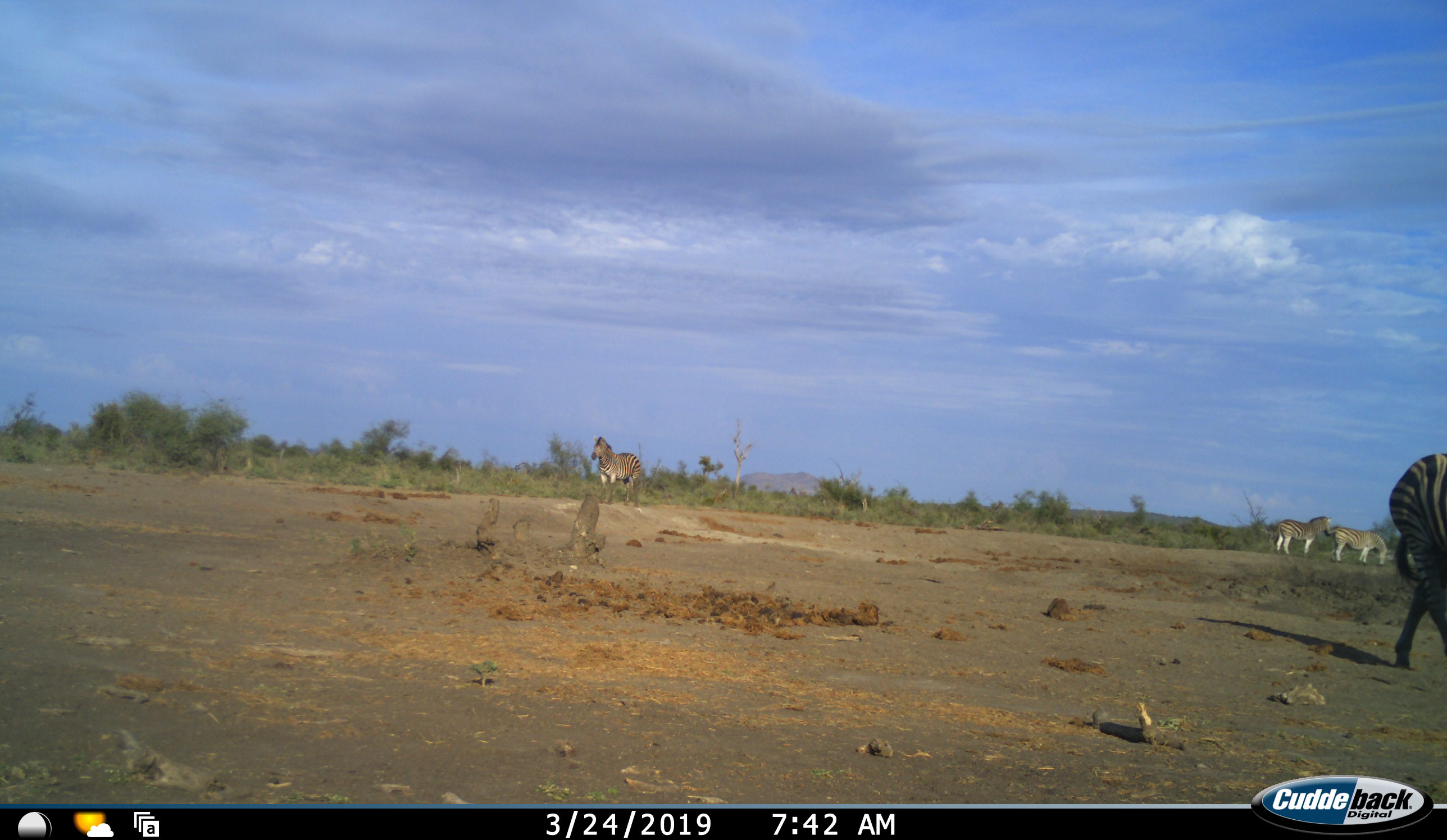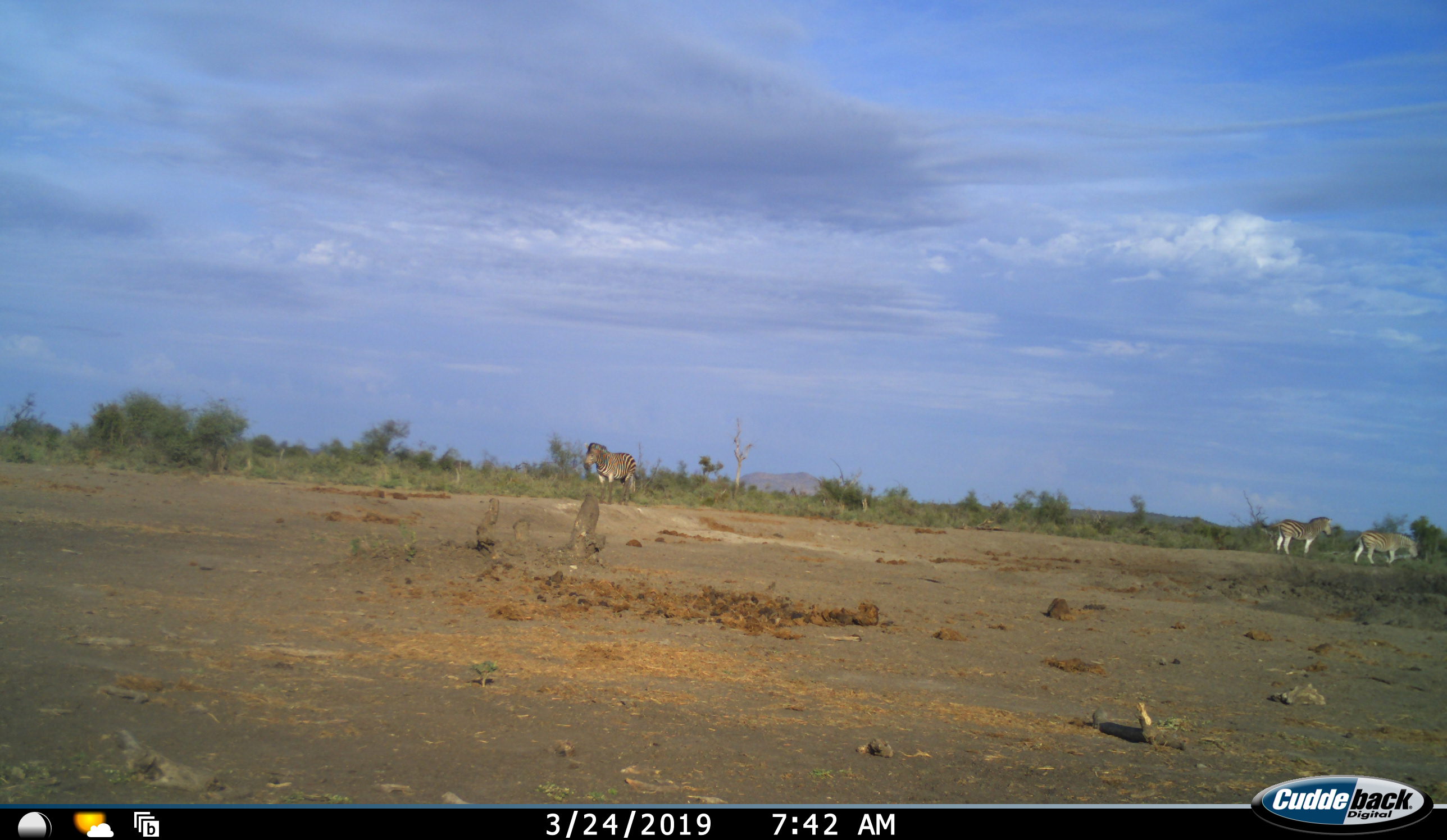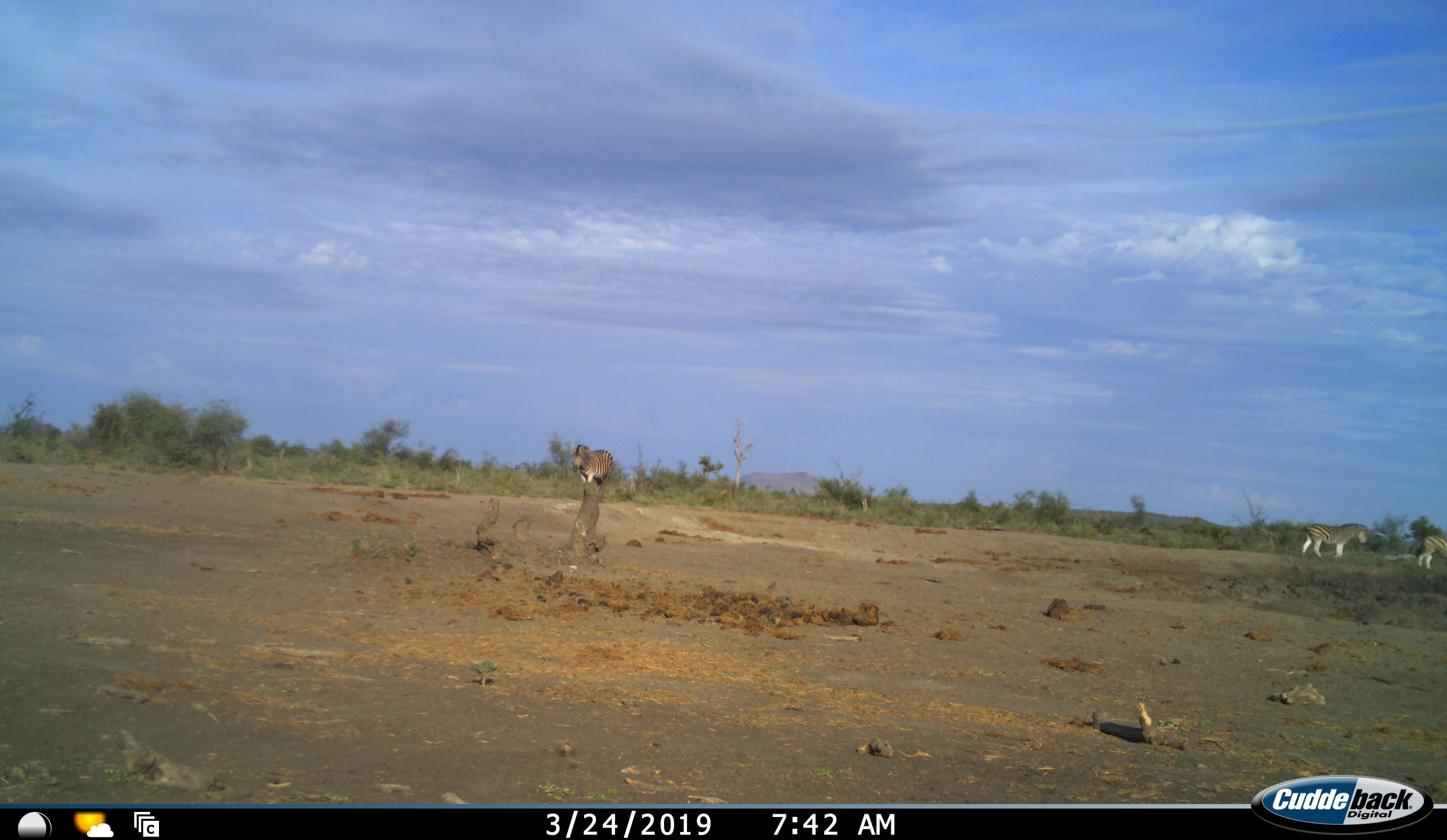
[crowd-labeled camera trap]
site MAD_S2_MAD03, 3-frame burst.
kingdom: Animalia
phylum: Chordata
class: Mammalia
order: Perissodactyla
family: Equidae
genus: Equus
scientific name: Equus quagga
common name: plains zebra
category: zebraplains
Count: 4.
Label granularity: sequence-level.